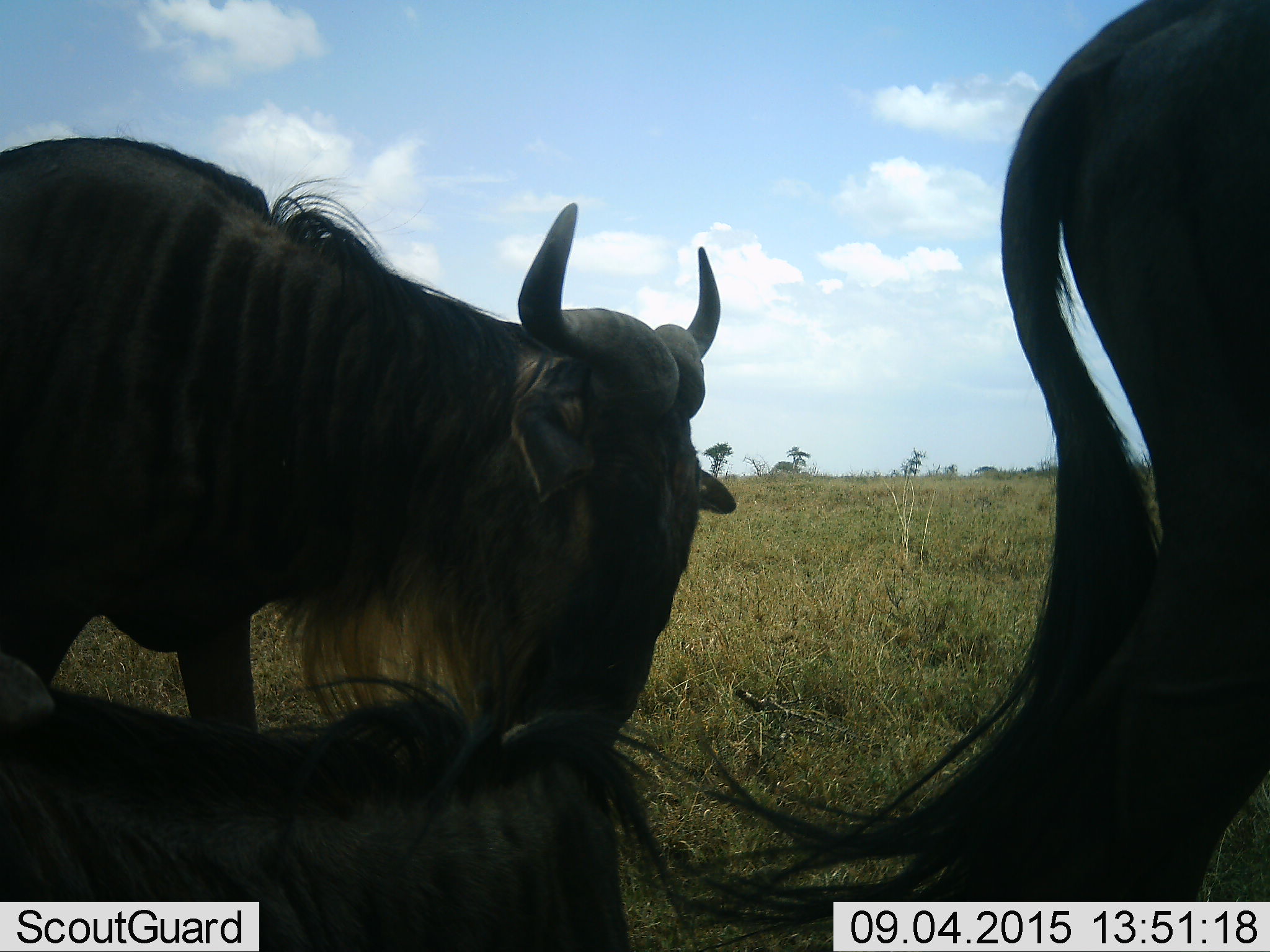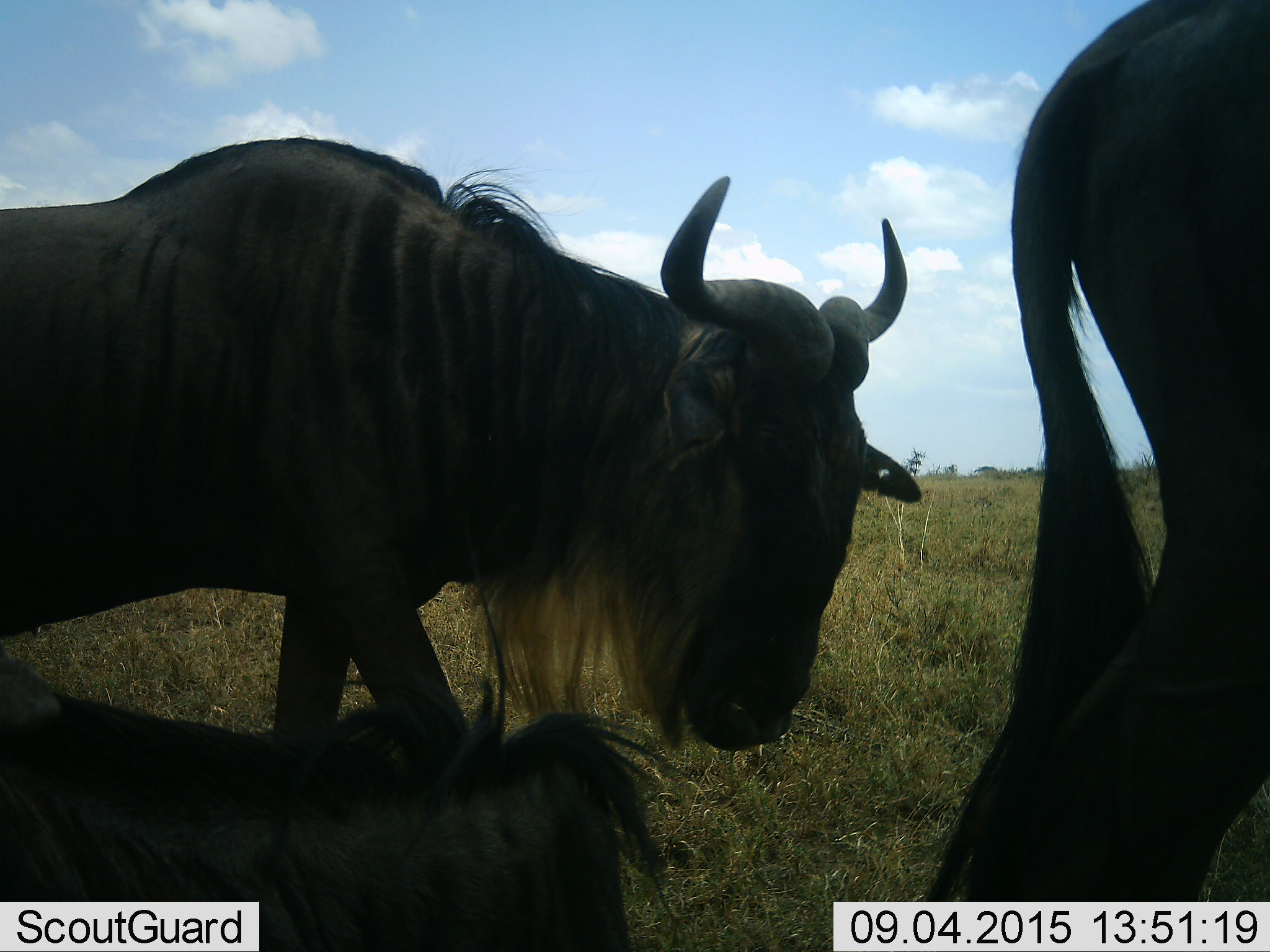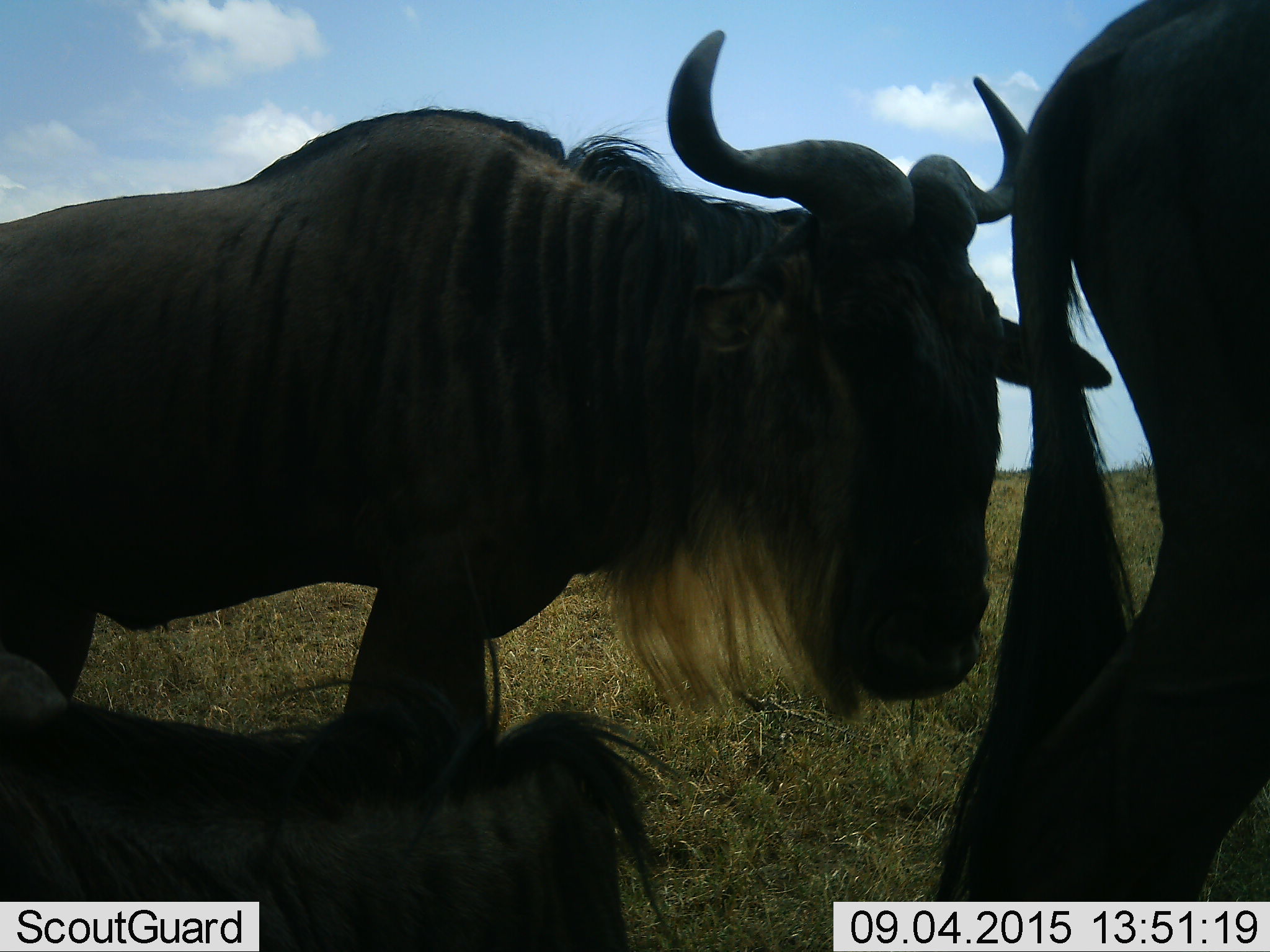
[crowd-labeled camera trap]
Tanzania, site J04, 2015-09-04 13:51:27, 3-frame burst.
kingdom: Animalia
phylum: Chordata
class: Mammalia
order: Artiodactyla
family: Bovidae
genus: Connochaetes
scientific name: Connochaetes taurinus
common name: blue wildebeest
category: wildebeest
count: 3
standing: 80%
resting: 70%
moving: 60%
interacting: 10%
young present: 0%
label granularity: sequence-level